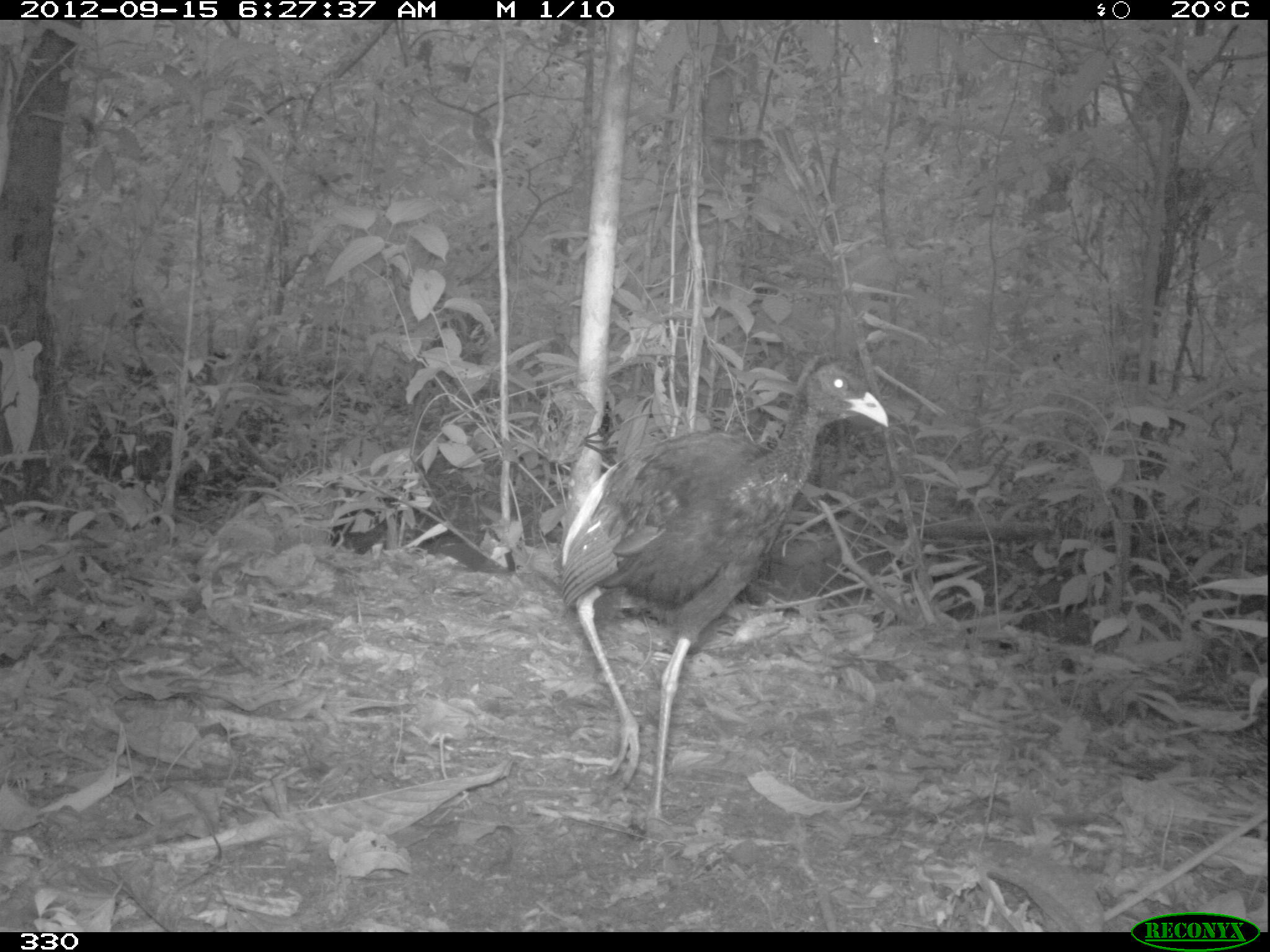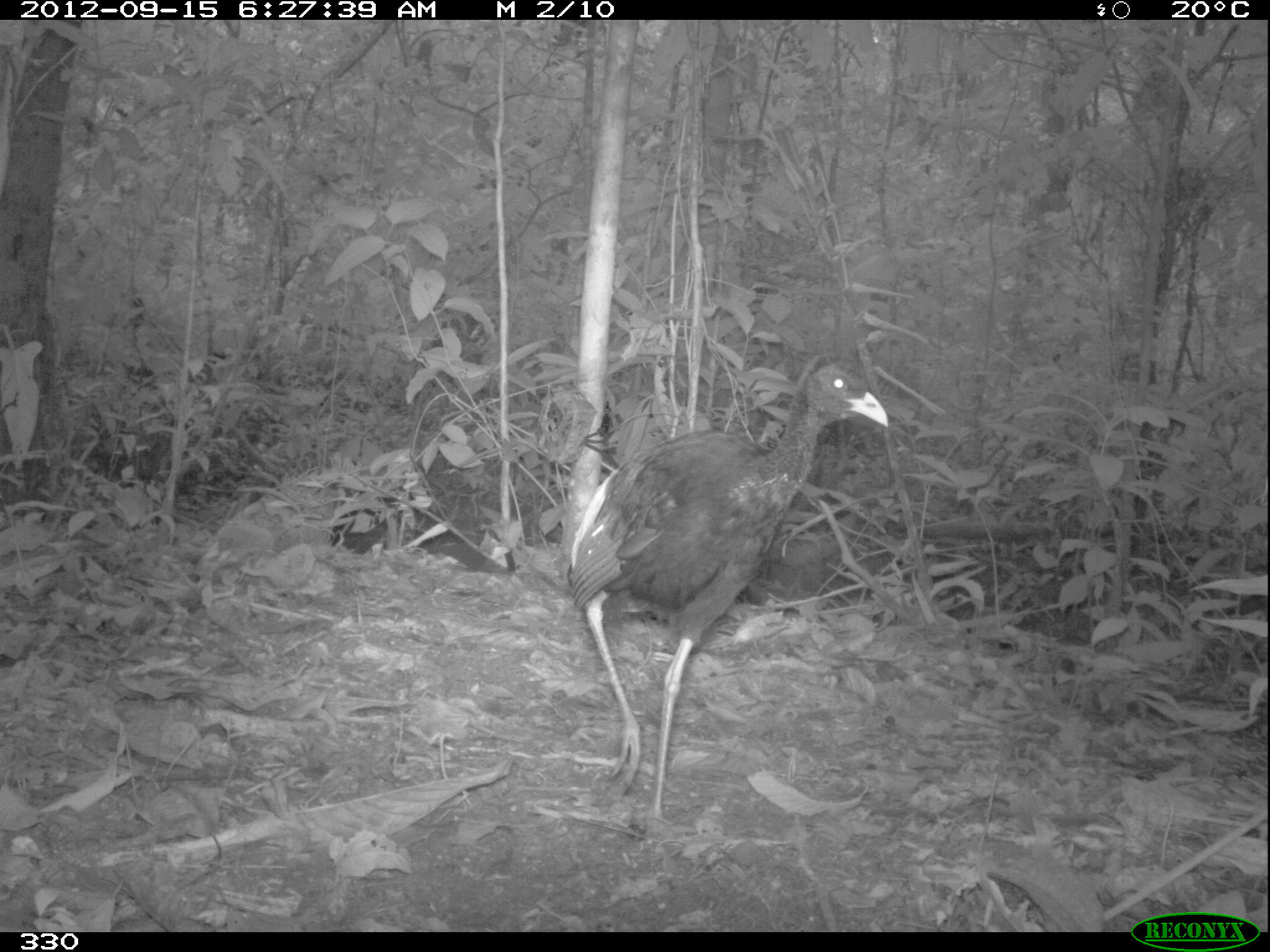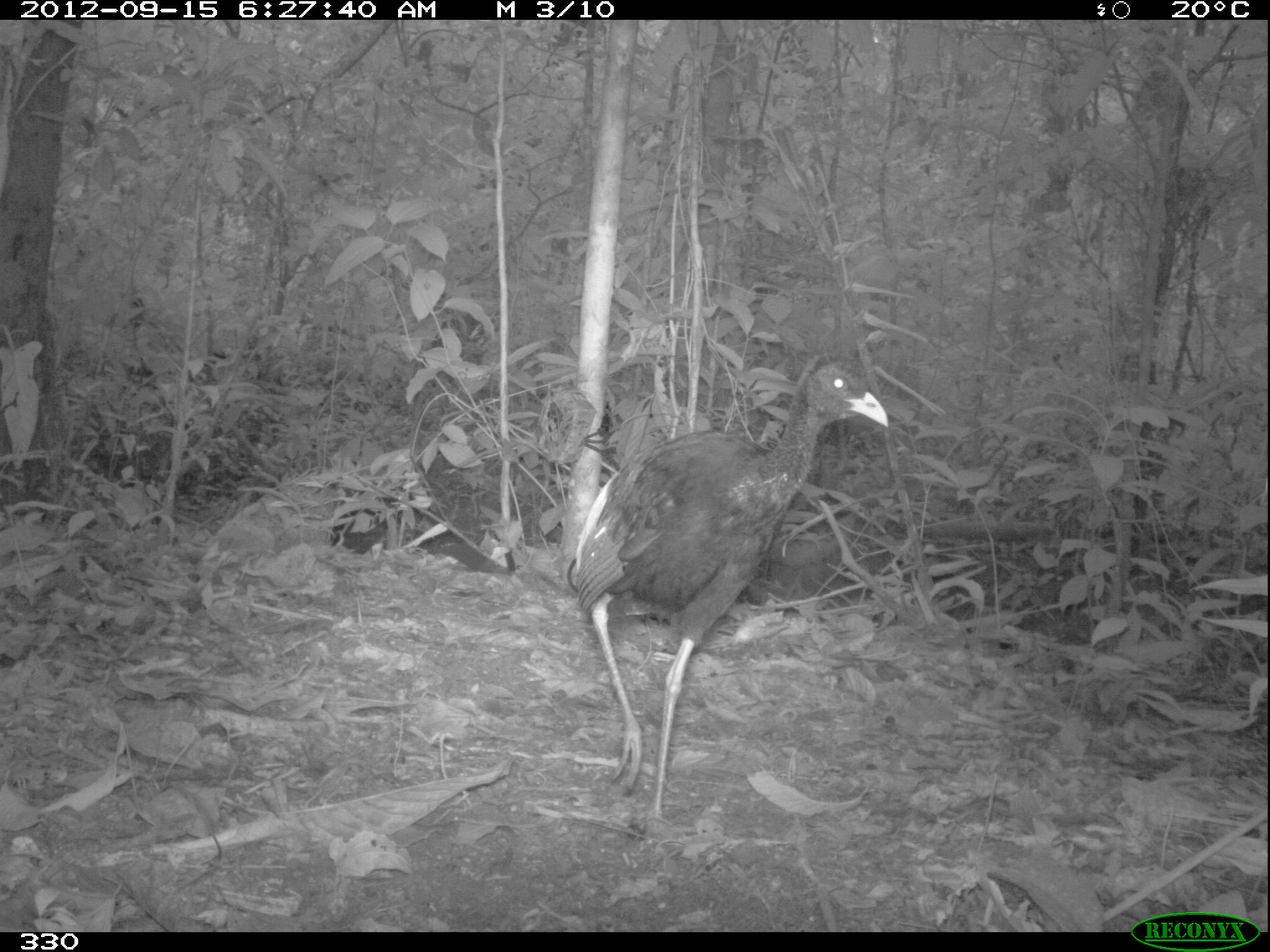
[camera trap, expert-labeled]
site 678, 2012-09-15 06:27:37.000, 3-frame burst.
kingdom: Animalia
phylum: Chordata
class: Aves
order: Gruiformes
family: Psophiidae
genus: Psophia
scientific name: Psophia leucoptera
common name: pale-winged trumpeter